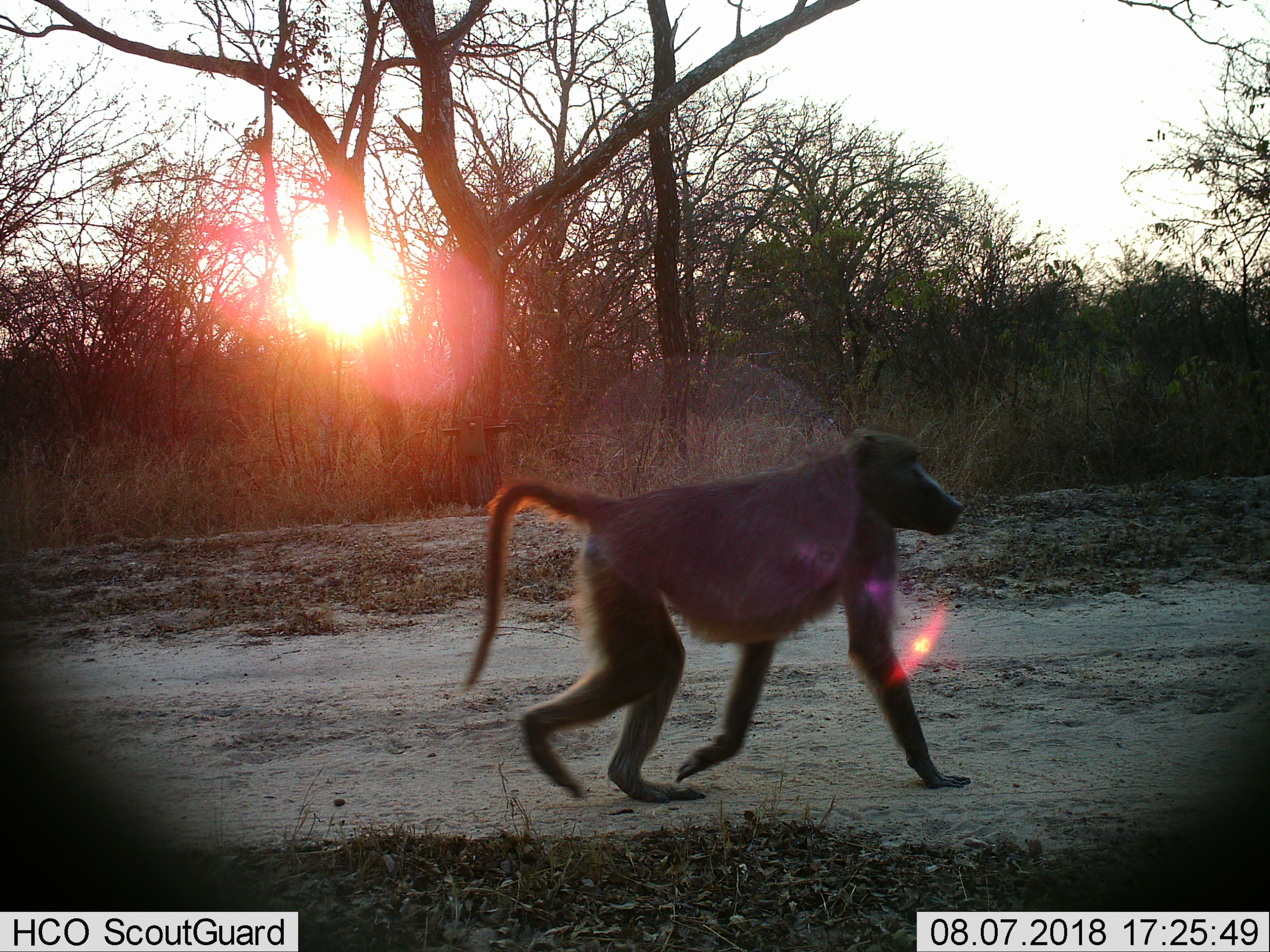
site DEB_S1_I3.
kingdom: Animalia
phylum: Chordata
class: Mammalia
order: Primates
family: Cercopithecidae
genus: Papio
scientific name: Papio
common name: baboon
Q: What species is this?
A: Baboon (Papio).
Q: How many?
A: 1.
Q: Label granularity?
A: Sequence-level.